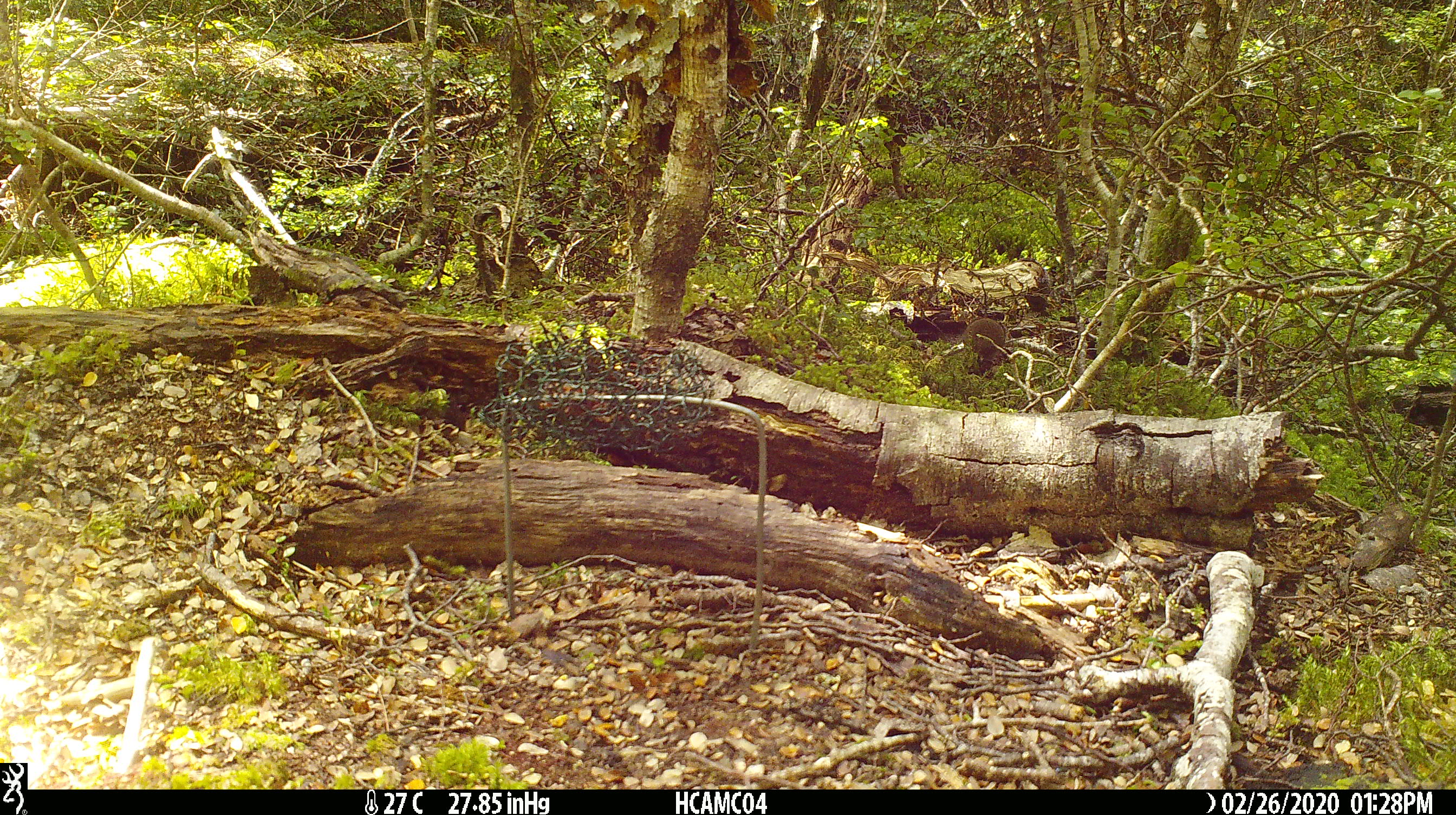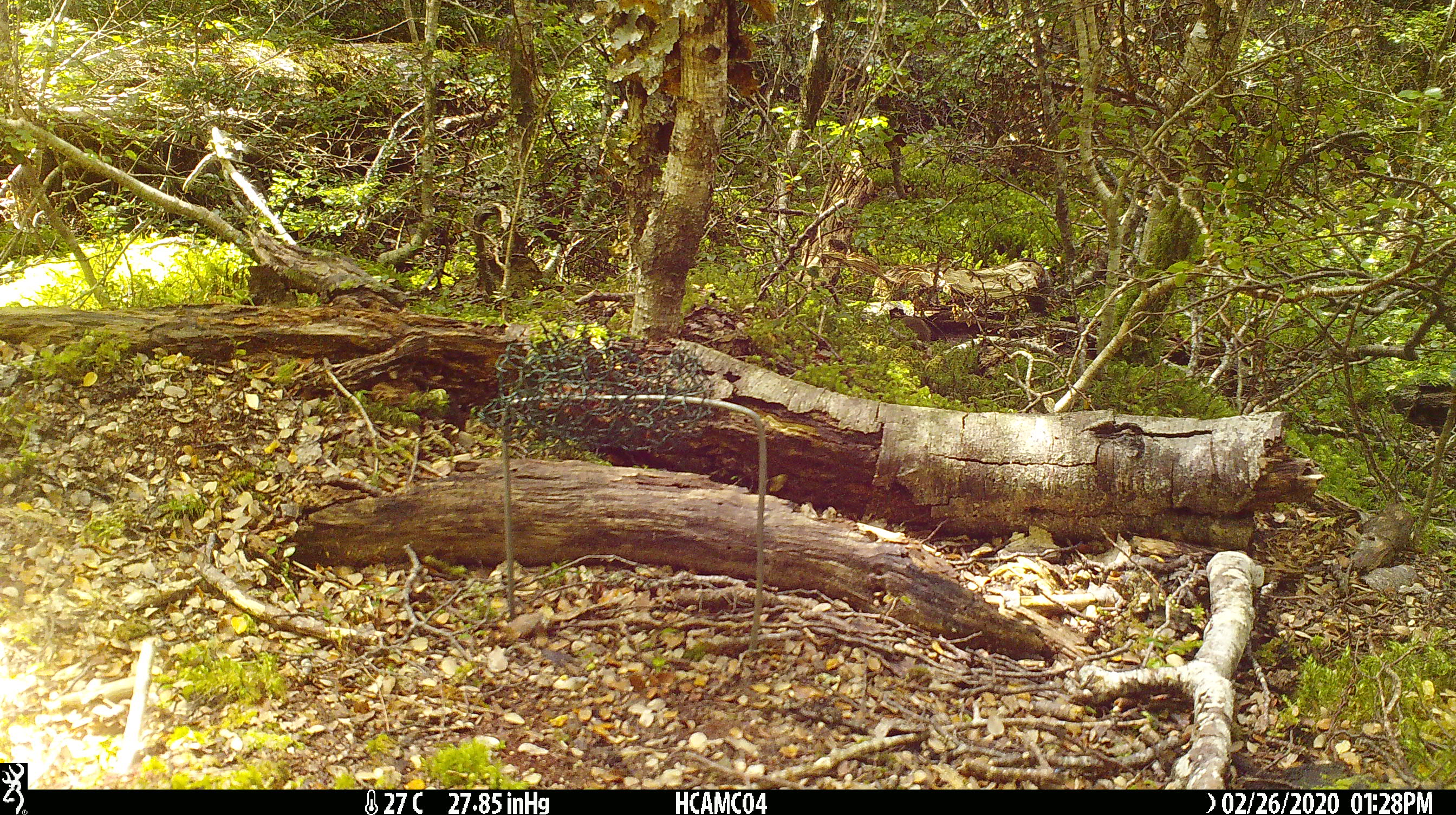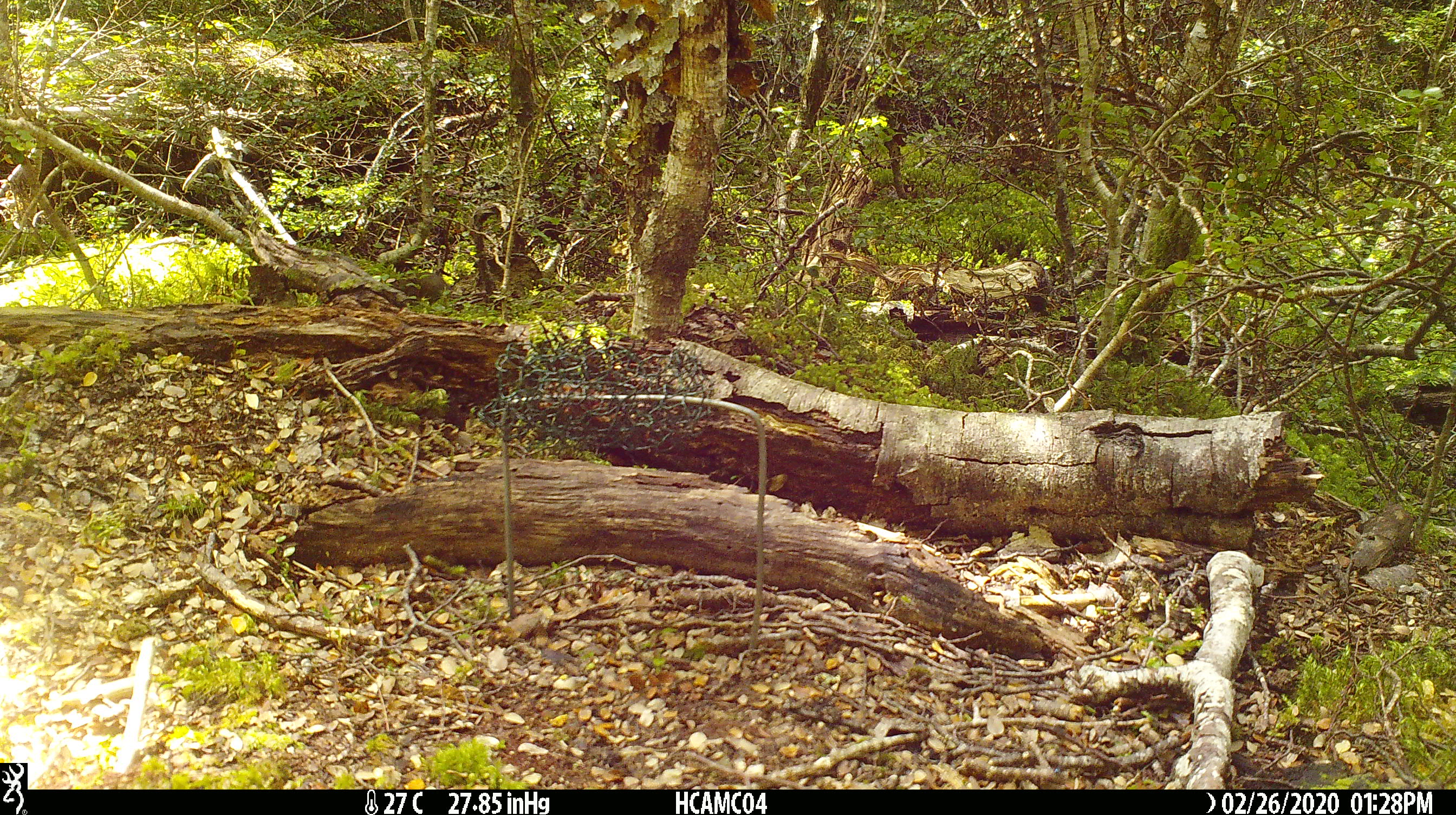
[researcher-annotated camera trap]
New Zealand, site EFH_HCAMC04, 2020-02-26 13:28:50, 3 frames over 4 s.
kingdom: Animalia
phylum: Chordata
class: Mammalia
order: Rodentia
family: Muridae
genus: Mus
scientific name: Mus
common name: mouse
Mouse (Mus).